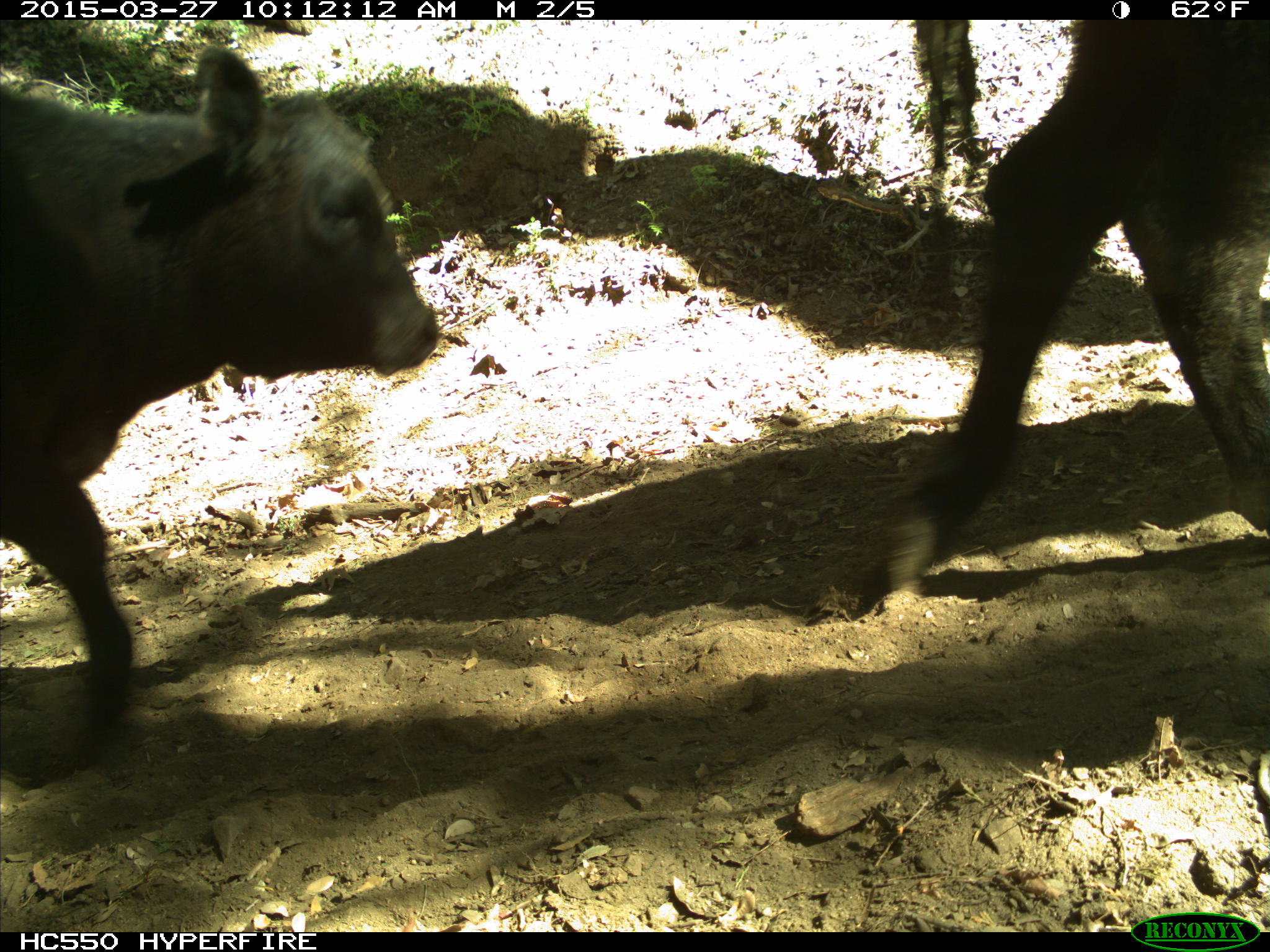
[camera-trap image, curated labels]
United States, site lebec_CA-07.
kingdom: Animalia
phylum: Chordata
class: Mammalia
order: Artiodactyla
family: Bovidae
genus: Bos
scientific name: Bos taurus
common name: domestic cow